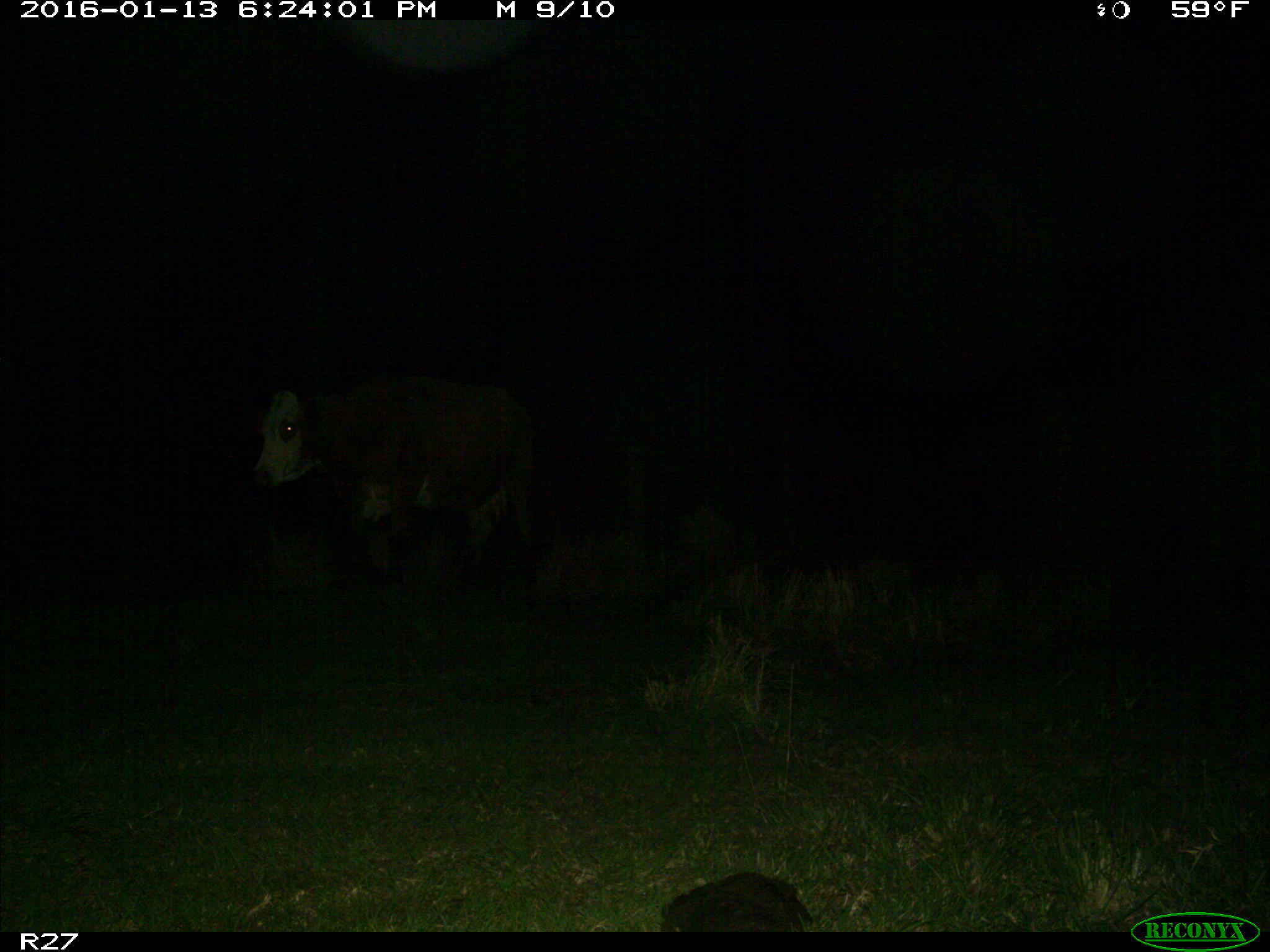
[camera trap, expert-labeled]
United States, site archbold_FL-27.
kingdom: Animalia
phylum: Chordata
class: Mammalia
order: Artiodactyla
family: Bovidae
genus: Bos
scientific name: Bos taurus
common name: domestic cow